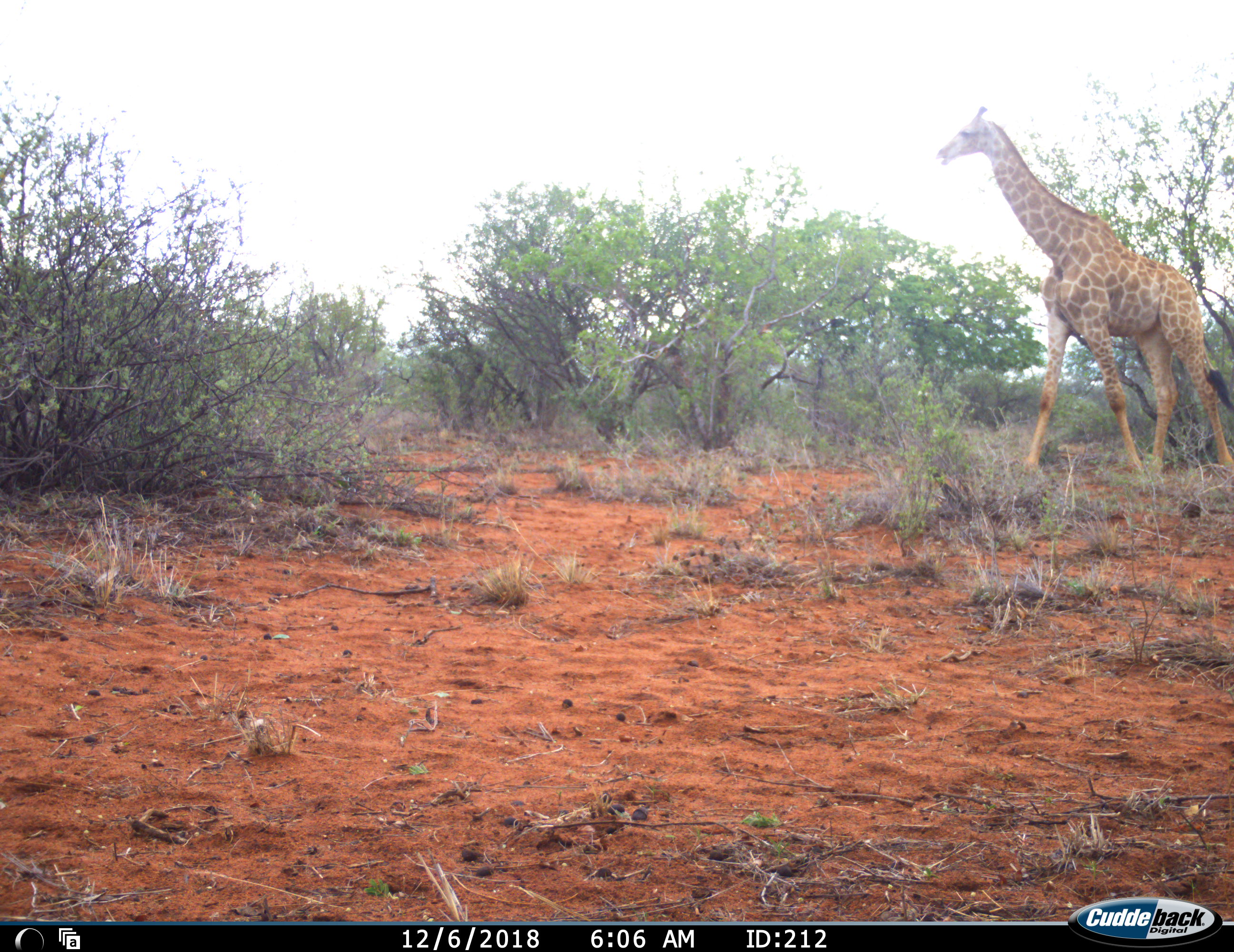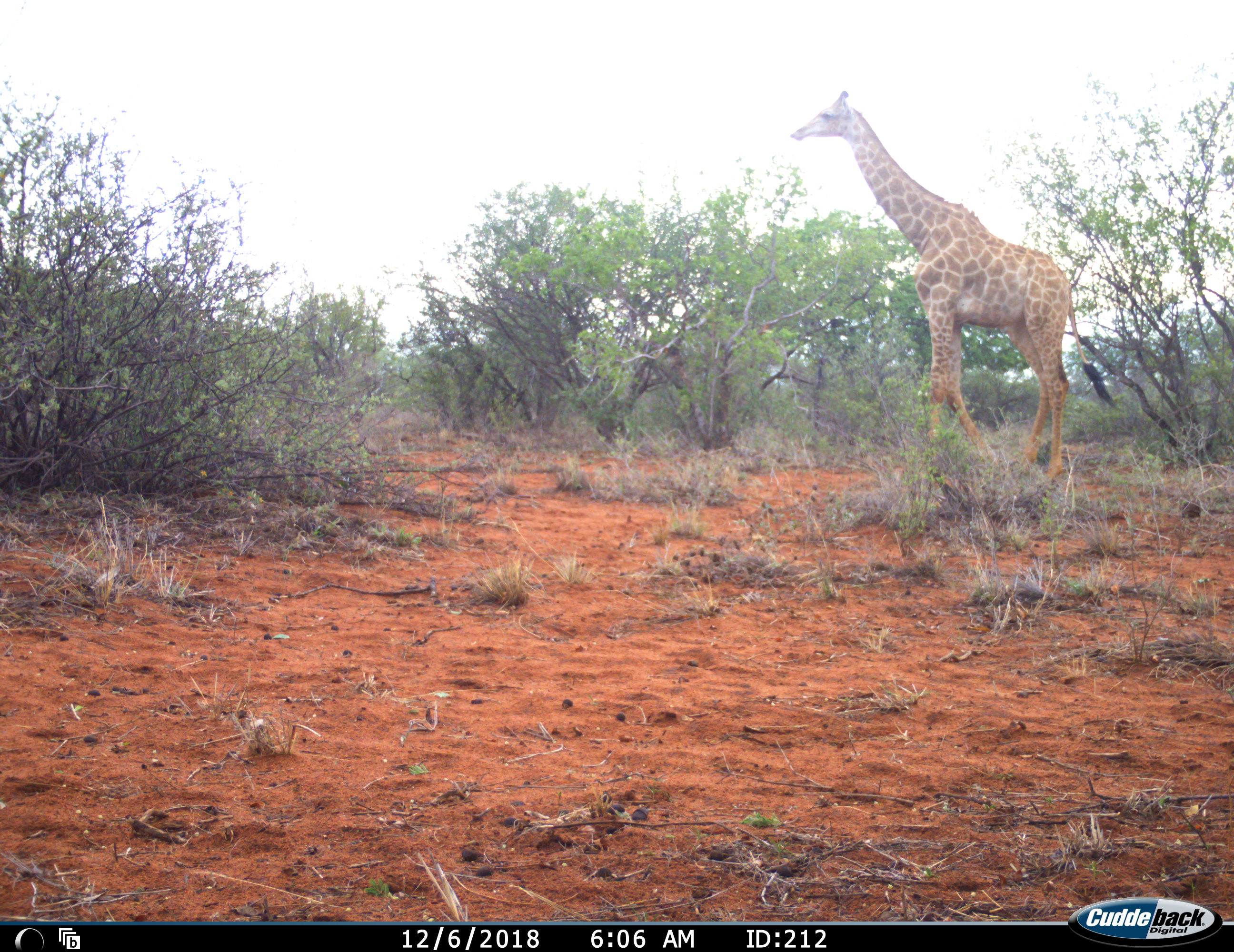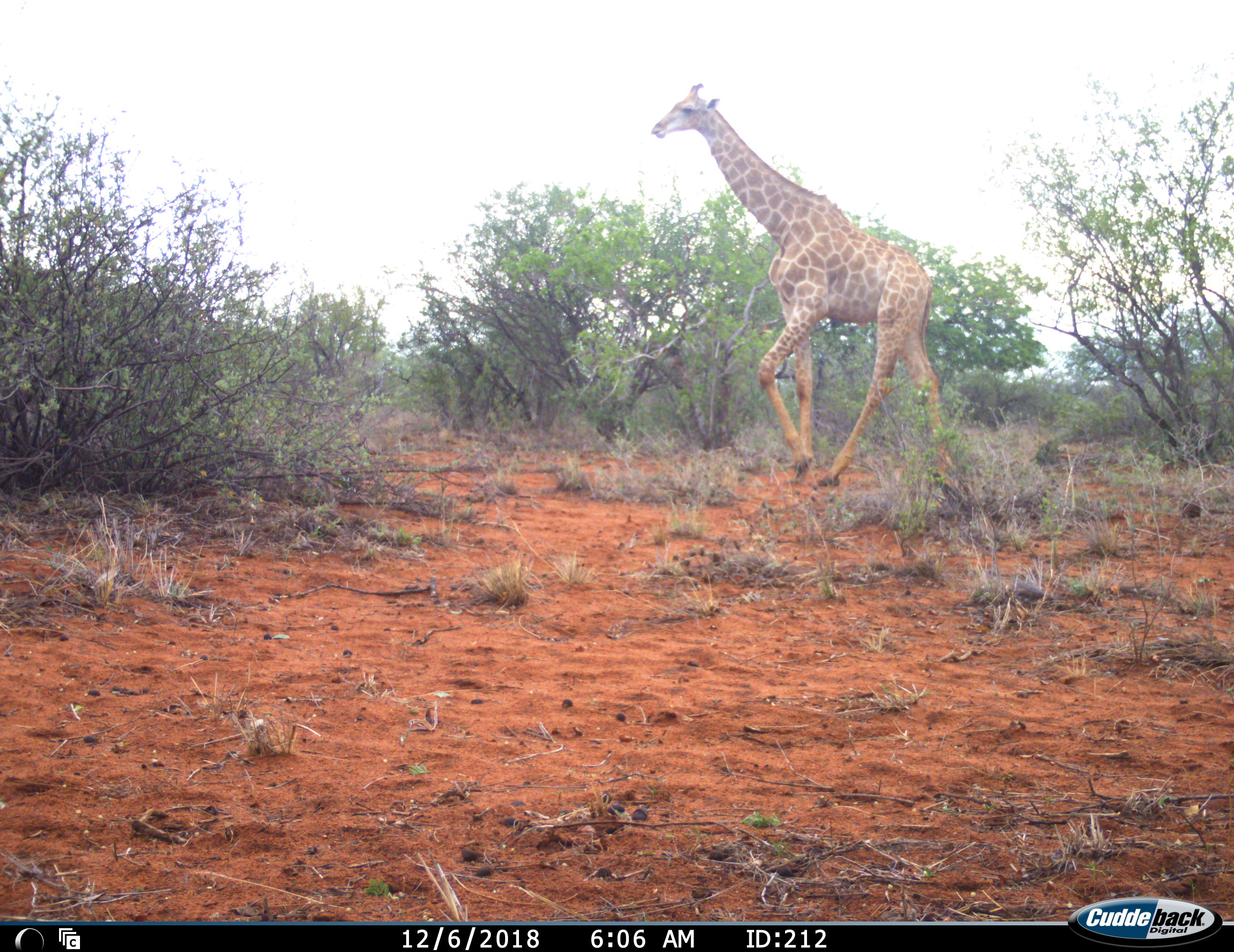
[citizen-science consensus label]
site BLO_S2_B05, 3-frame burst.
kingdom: Animalia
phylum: Chordata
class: Mammalia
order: Artiodactyla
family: Giraffidae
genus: Giraffa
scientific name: Giraffa camelopardalis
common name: giraffe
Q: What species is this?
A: Giraffe (Giraffa camelopardalis).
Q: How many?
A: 1.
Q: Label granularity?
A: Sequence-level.